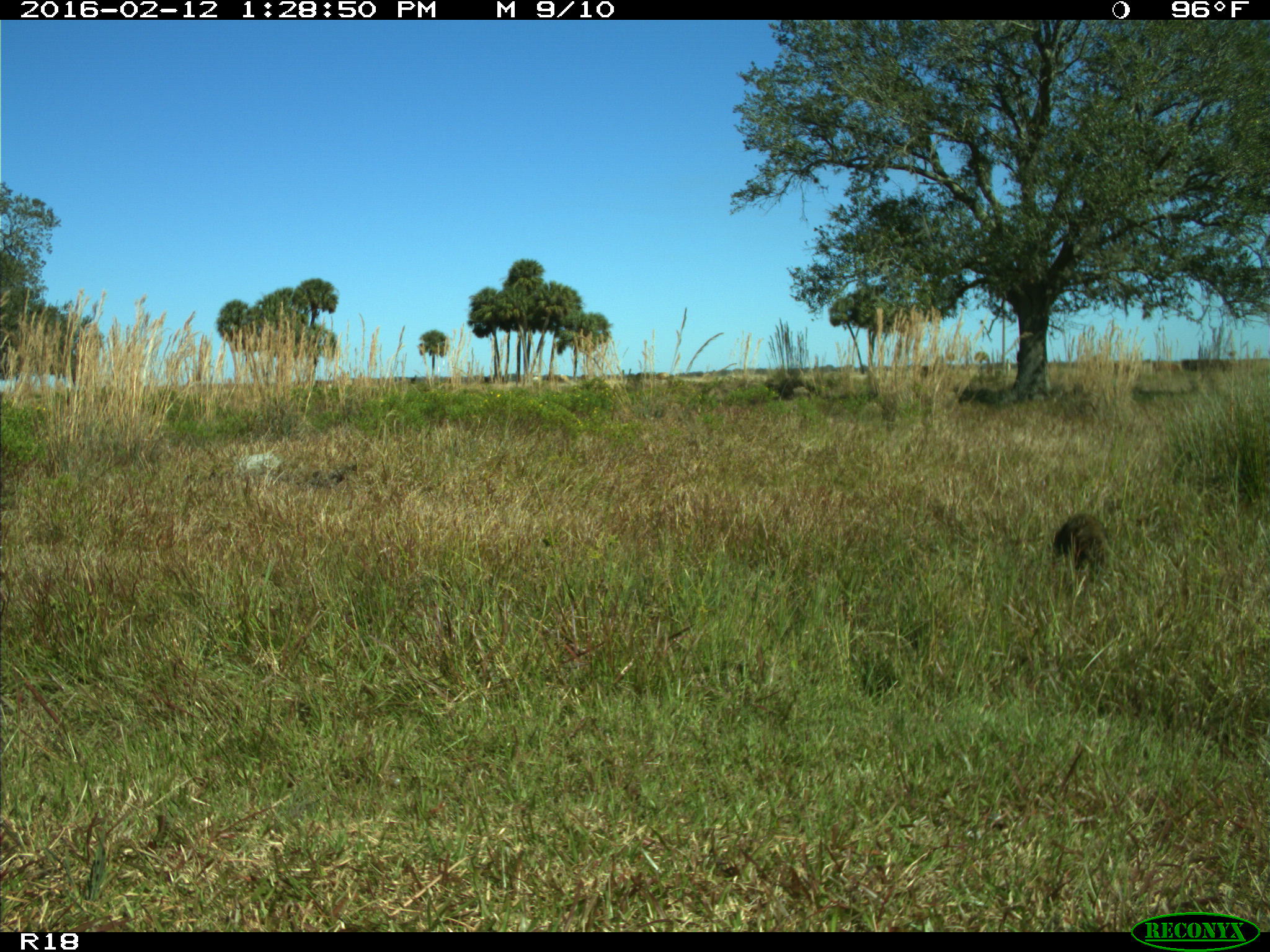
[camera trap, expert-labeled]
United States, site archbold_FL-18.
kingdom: Animalia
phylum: Chordata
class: Mammalia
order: Carnivora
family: Procyonidae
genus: Procyon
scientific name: Procyon lotor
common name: common raccoon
Procyon lotor (common raccoon).